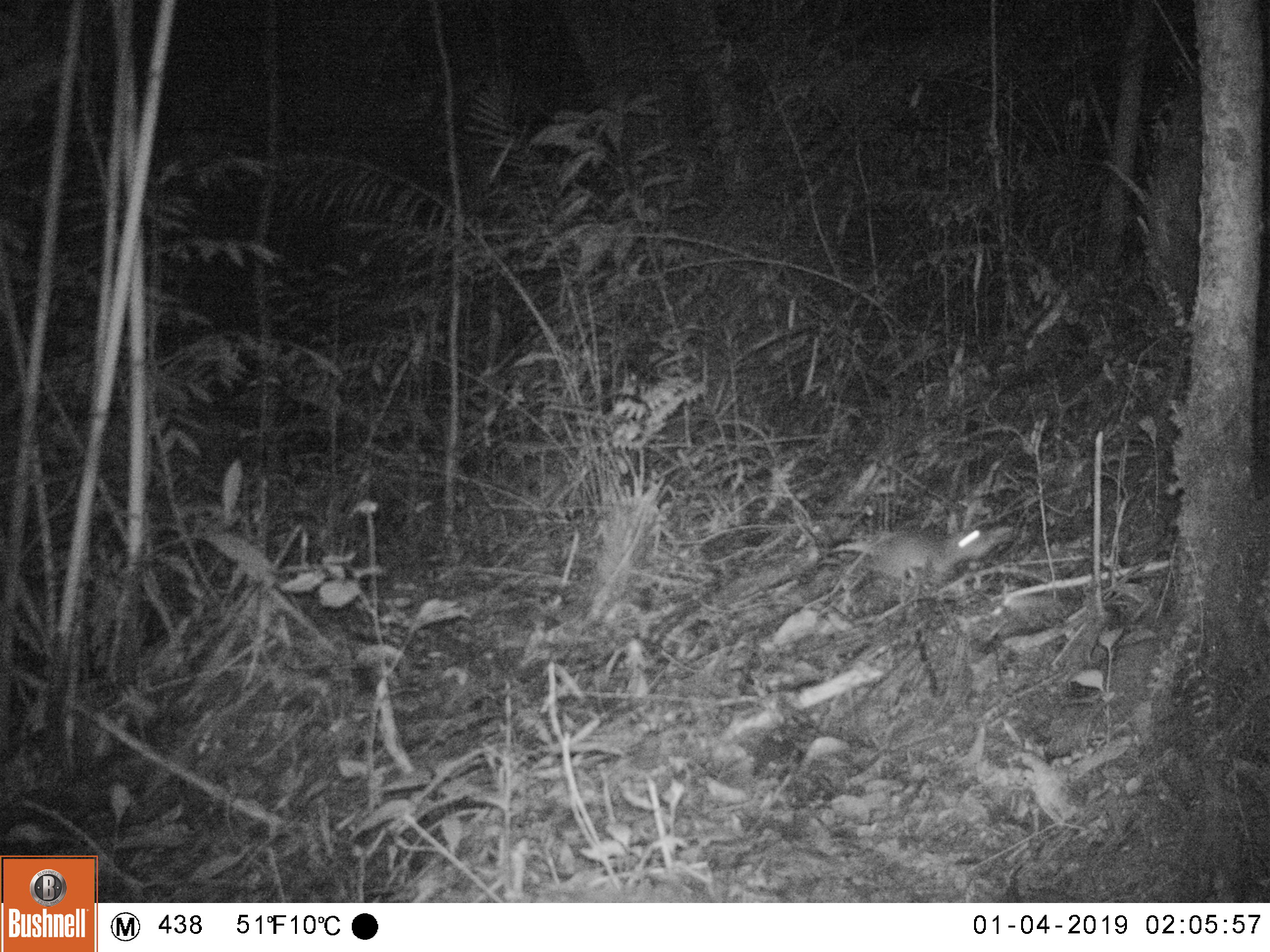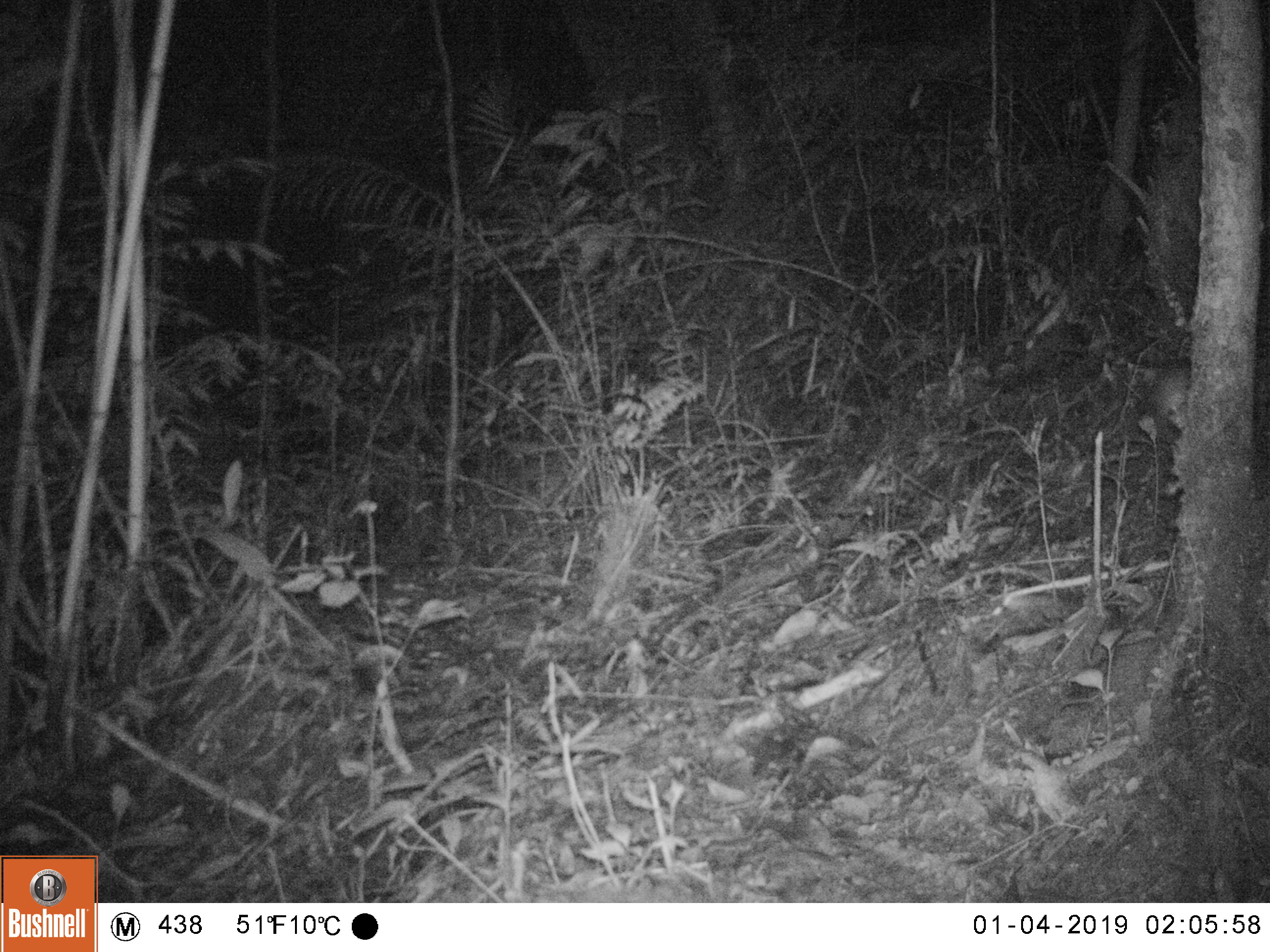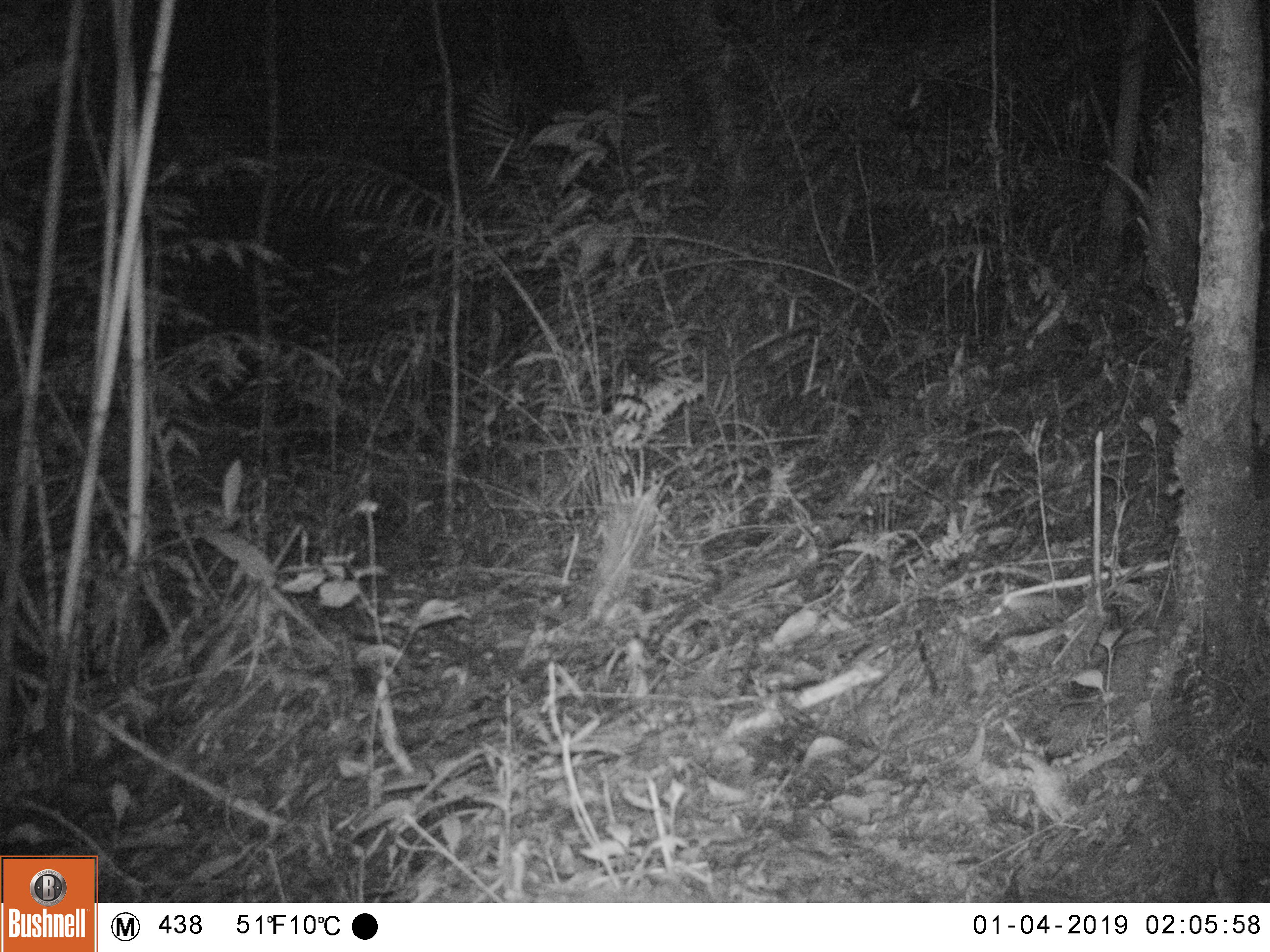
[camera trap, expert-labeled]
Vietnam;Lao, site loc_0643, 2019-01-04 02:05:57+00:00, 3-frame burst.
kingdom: Animalia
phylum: Chordata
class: Mammalia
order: Rodentia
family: Muridae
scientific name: Muridae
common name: old-world mice and rats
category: unidentified murid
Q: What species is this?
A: Unidentified murid (old-world mice and rats) (Muridae).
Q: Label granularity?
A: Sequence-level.